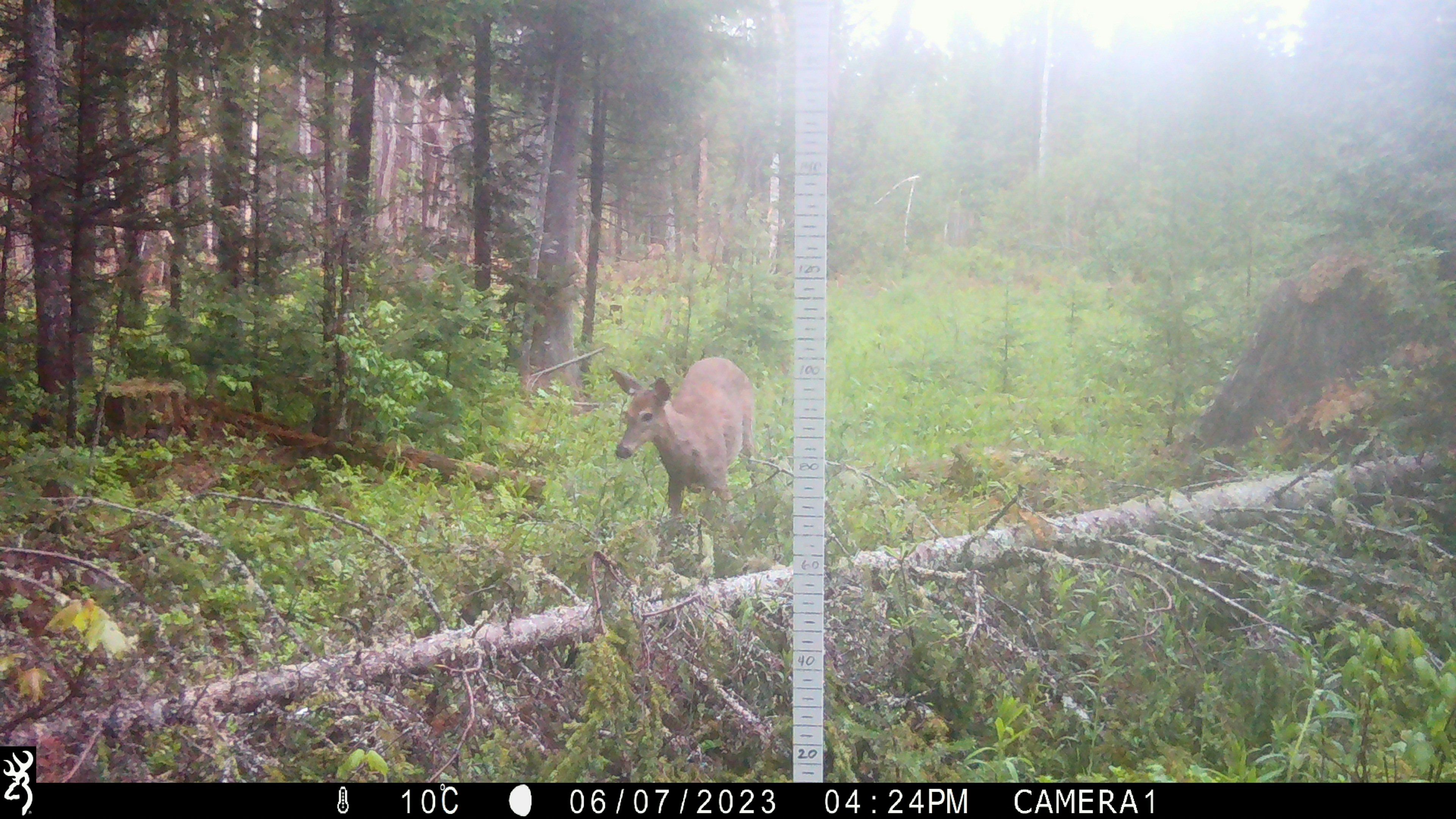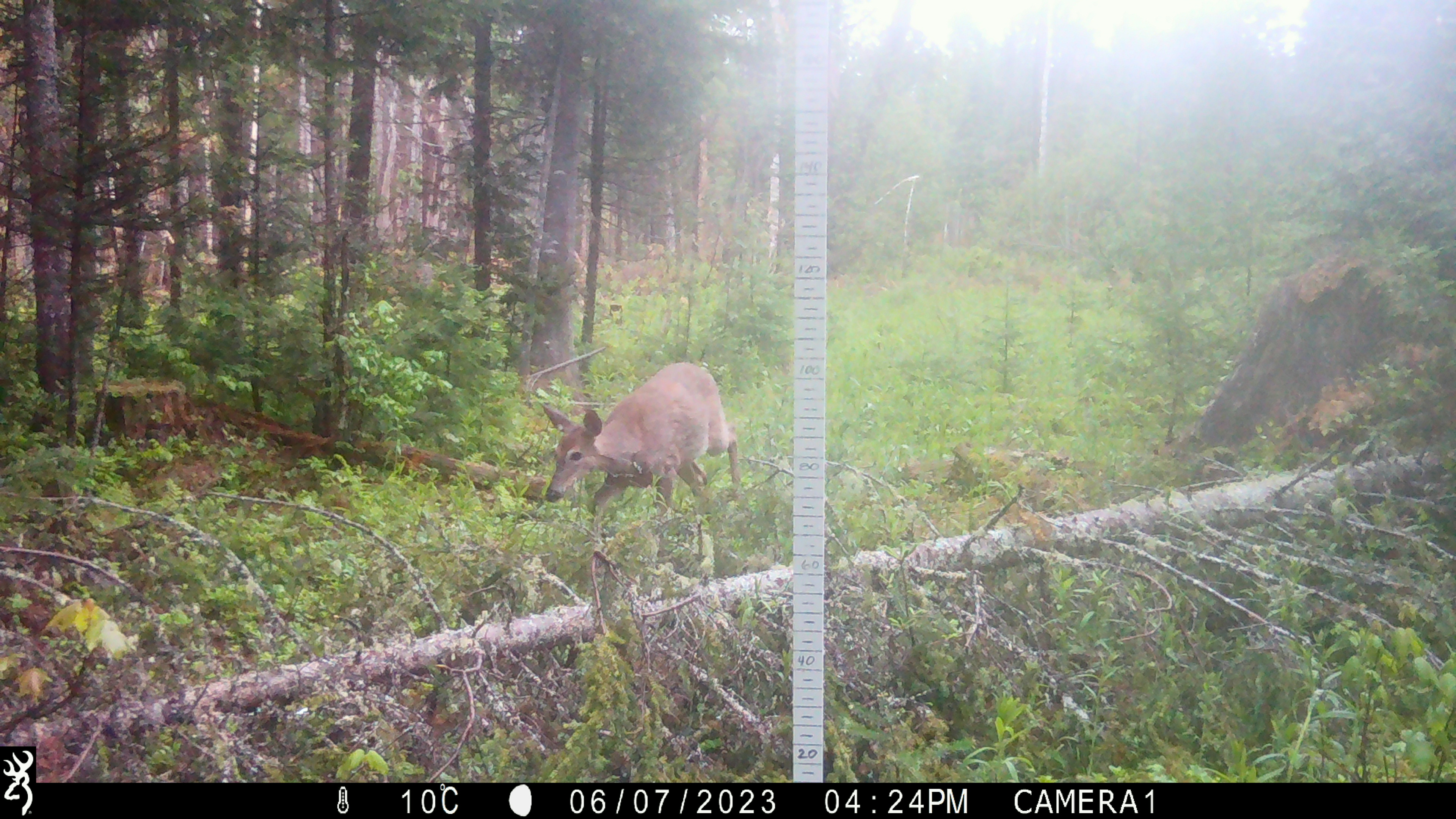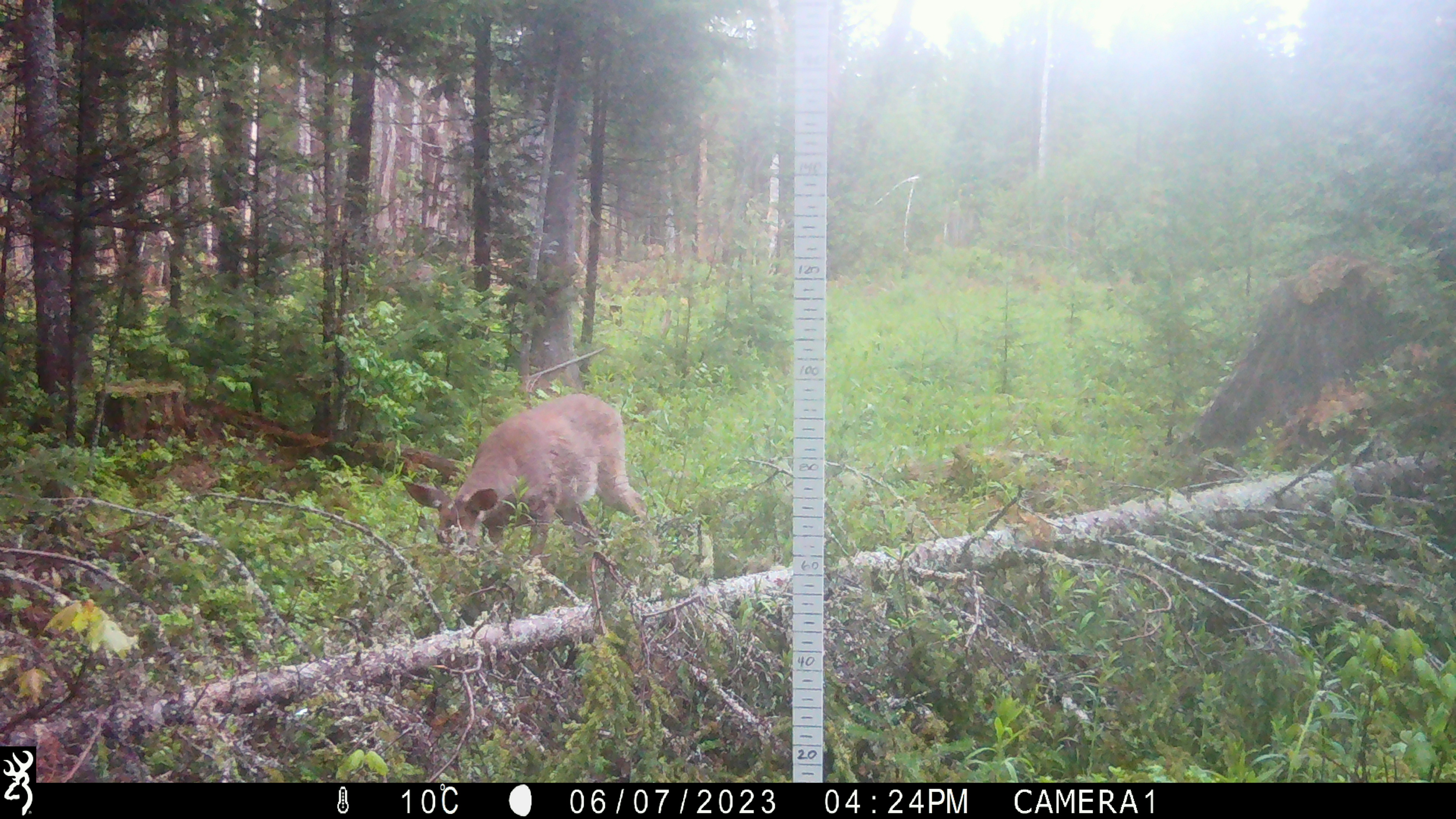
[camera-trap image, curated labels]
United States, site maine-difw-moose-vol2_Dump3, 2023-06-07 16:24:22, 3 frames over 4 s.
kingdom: Animalia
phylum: Chordata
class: Mammalia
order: Artiodactyla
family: Cervidae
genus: Odocoileus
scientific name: Odocoileus virginianus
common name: white-tailed deer